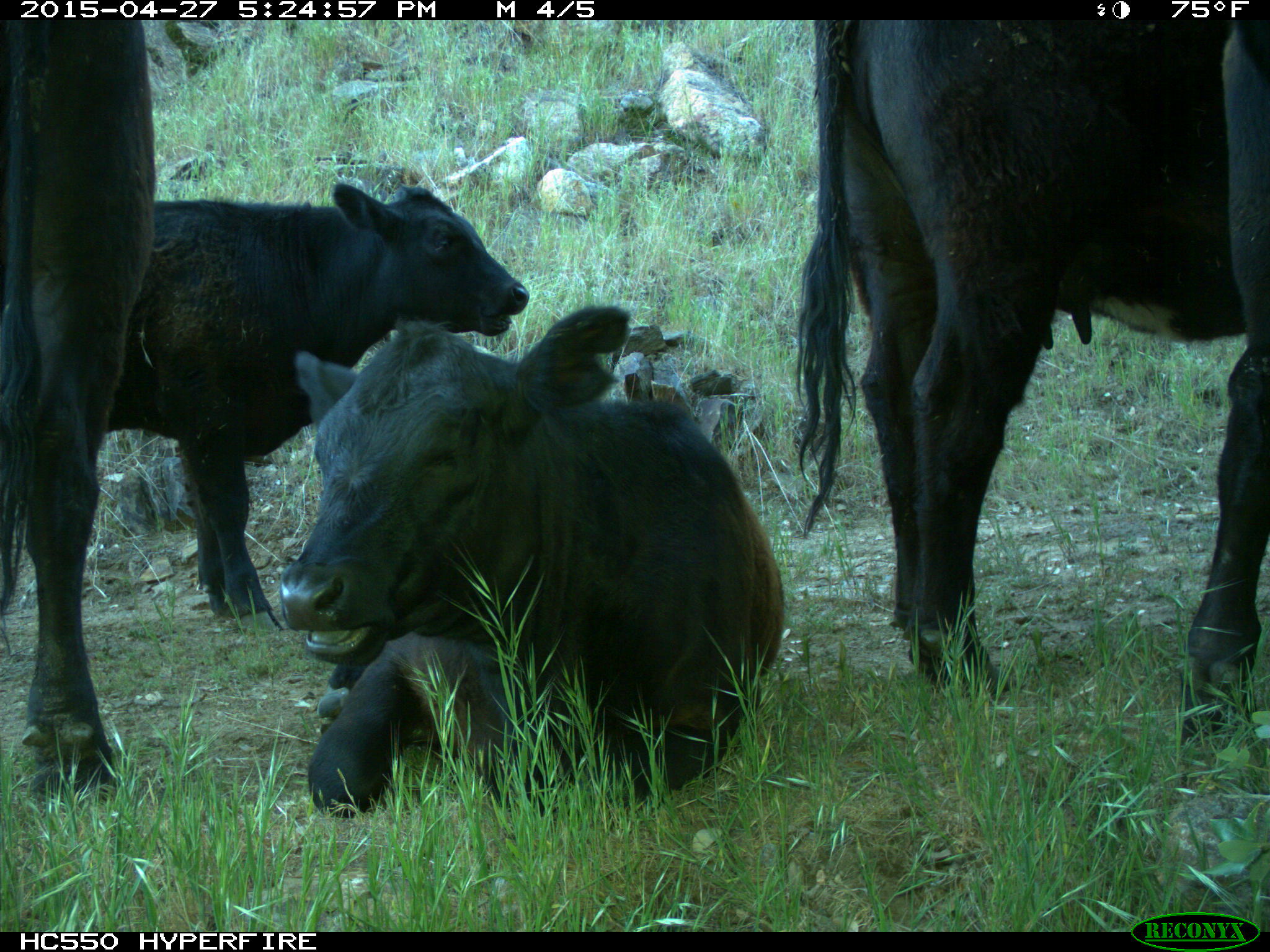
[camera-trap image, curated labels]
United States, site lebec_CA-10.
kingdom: Animalia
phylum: Chordata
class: Mammalia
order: Artiodactyla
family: Bovidae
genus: Bos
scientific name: Bos taurus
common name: domestic cow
Bos taurus (domestic cow).